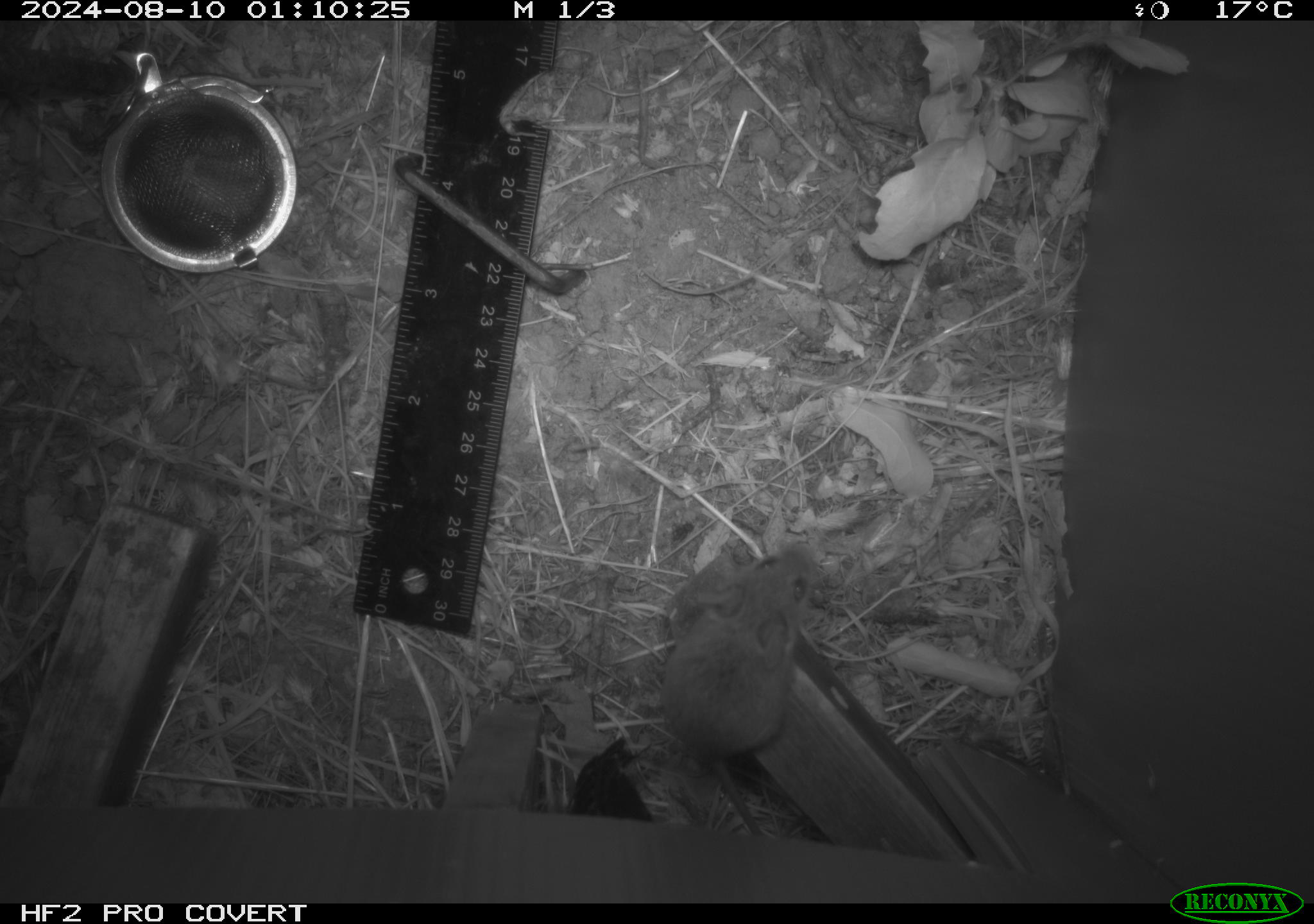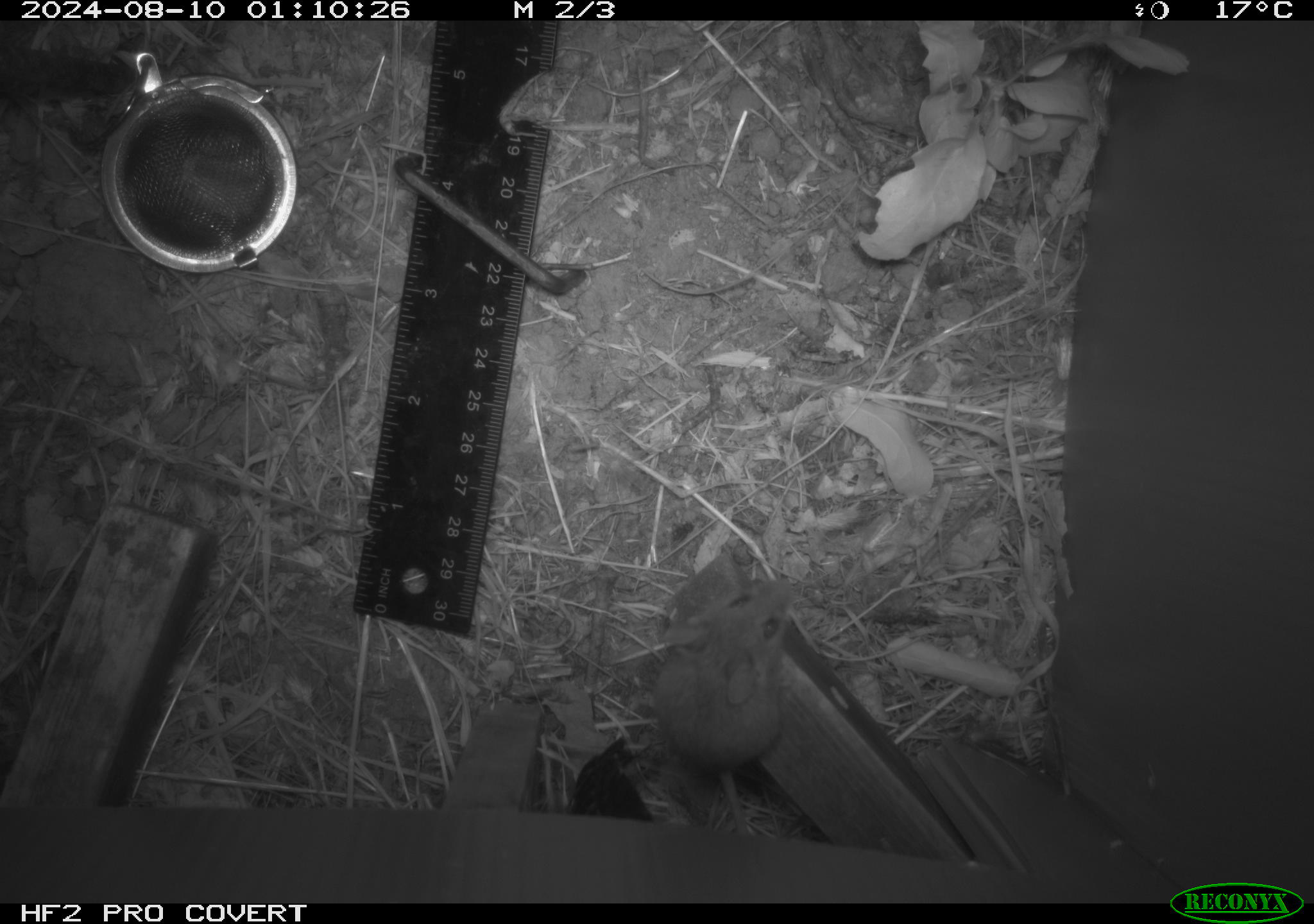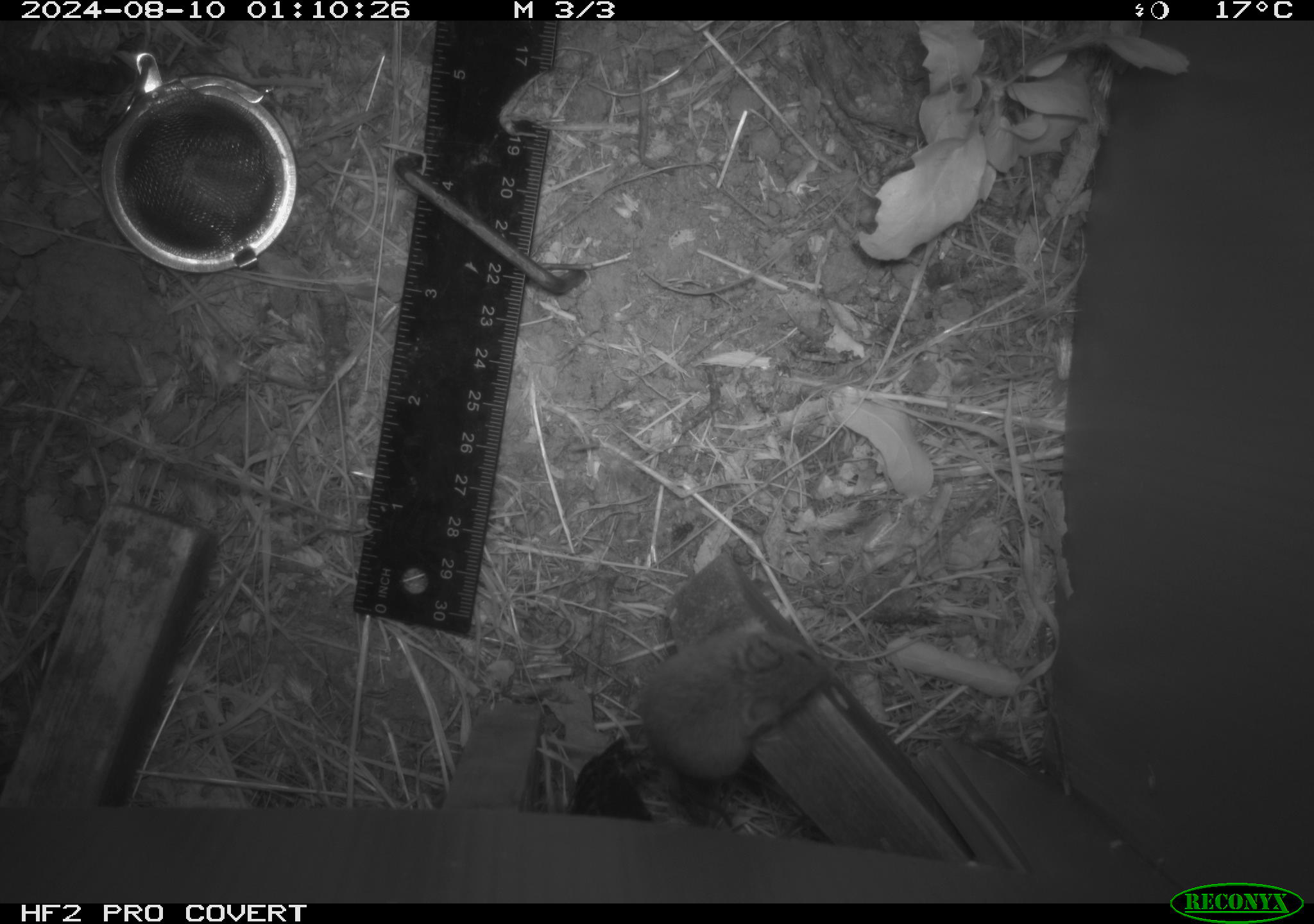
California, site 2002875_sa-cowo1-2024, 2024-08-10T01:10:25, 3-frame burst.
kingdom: Animalia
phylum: Chordata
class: Mammalia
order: Rodentia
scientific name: Rodentia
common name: mouse species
Mouse species (Rodentia).